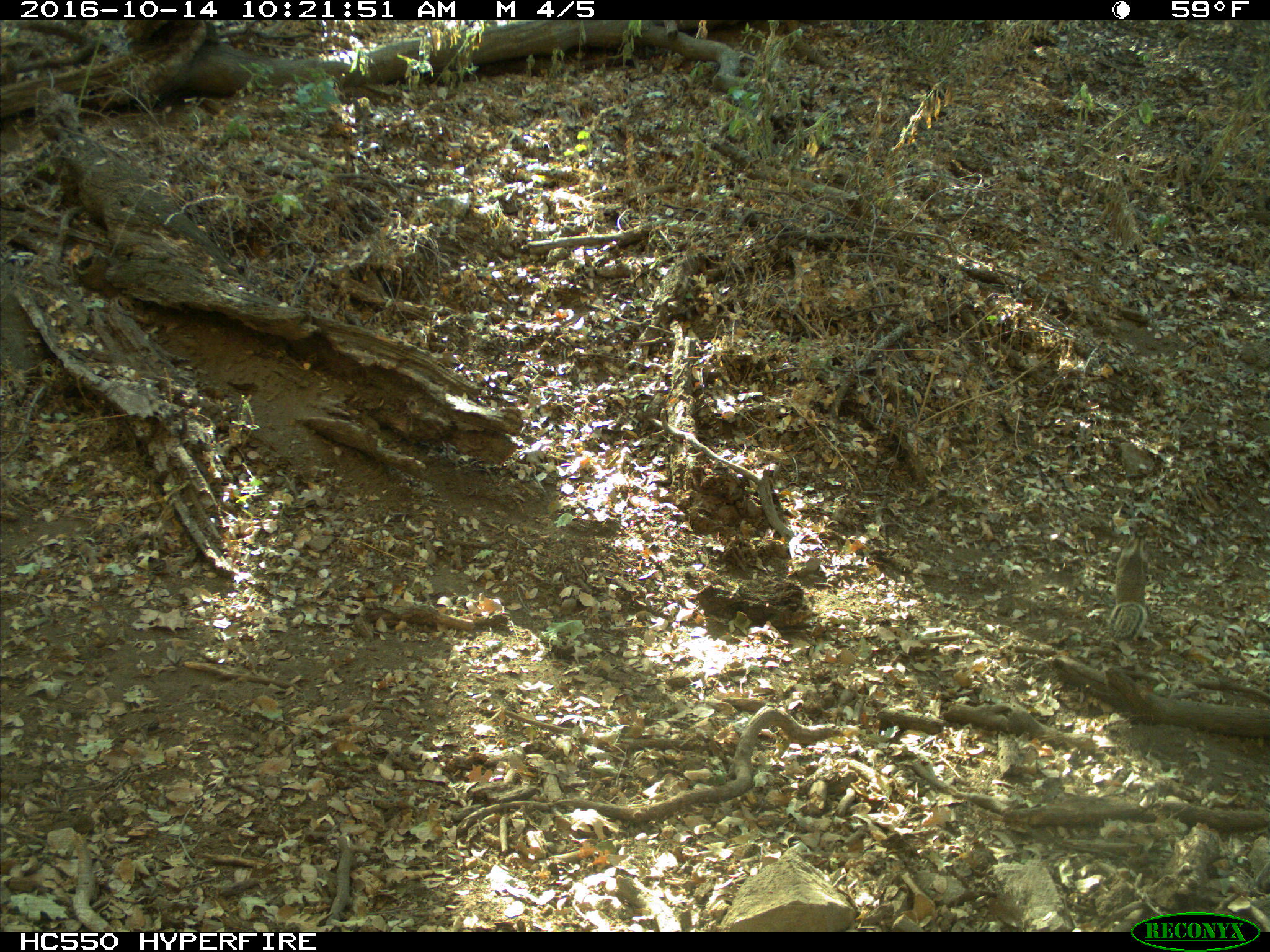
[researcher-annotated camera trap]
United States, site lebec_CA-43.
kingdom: Animalia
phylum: Chordata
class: Mammalia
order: Rodentia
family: Sciuridae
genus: Otospermophilus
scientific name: Otospermophilus beecheyi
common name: california ground squirrel